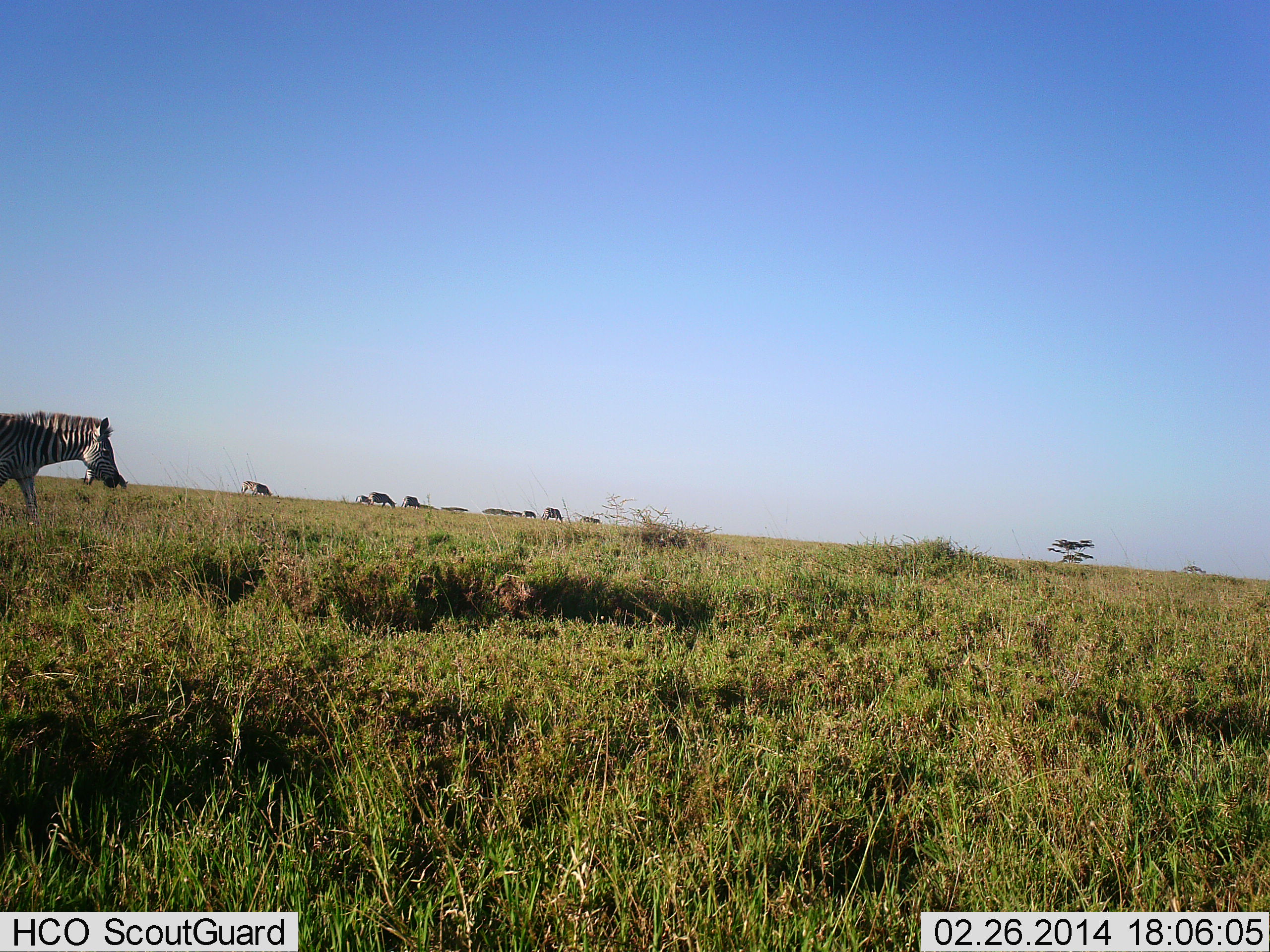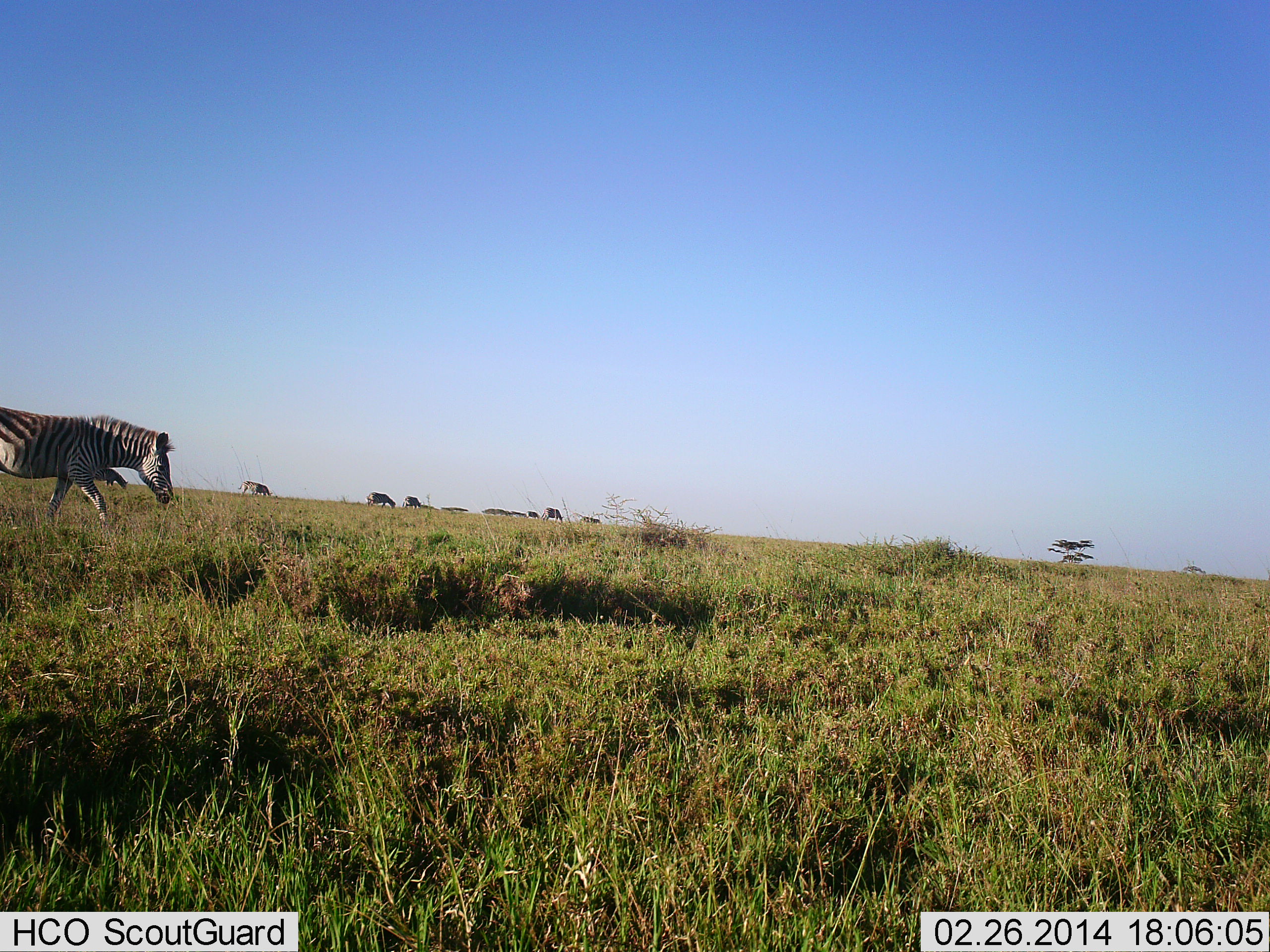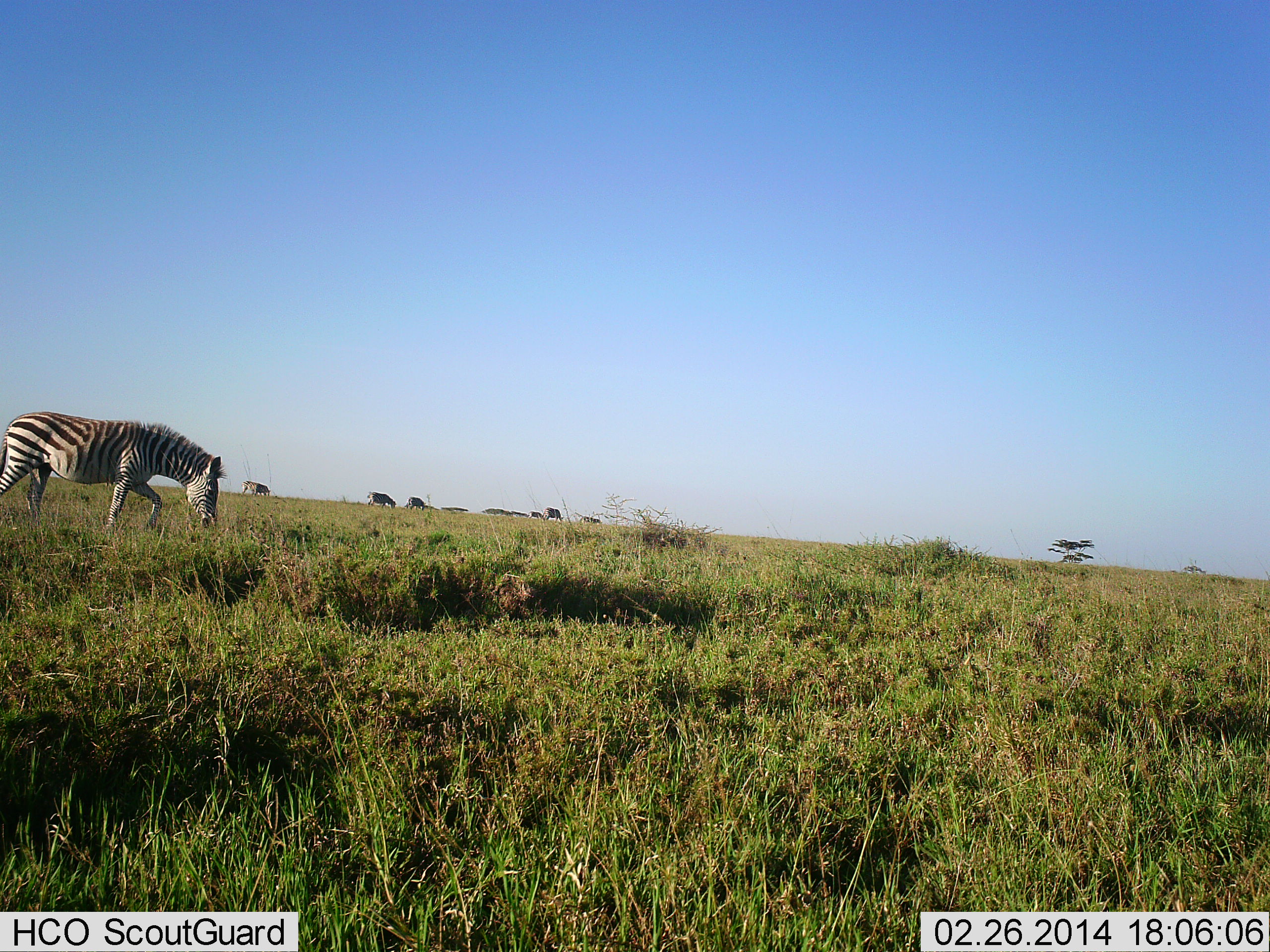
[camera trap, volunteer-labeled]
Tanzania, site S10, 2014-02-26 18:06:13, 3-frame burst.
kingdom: Animalia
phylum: Chordata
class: Mammalia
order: Perissodactyla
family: Equidae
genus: Equus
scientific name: Equus quagga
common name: plains zebra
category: zebra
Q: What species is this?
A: Zebra (plains zebra) (Equus quagga).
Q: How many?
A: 9.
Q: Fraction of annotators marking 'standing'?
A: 36%.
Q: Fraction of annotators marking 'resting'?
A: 0%.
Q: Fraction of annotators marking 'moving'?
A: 100%.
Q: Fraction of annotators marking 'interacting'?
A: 0%.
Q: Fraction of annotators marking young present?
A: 0%.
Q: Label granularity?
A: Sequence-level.